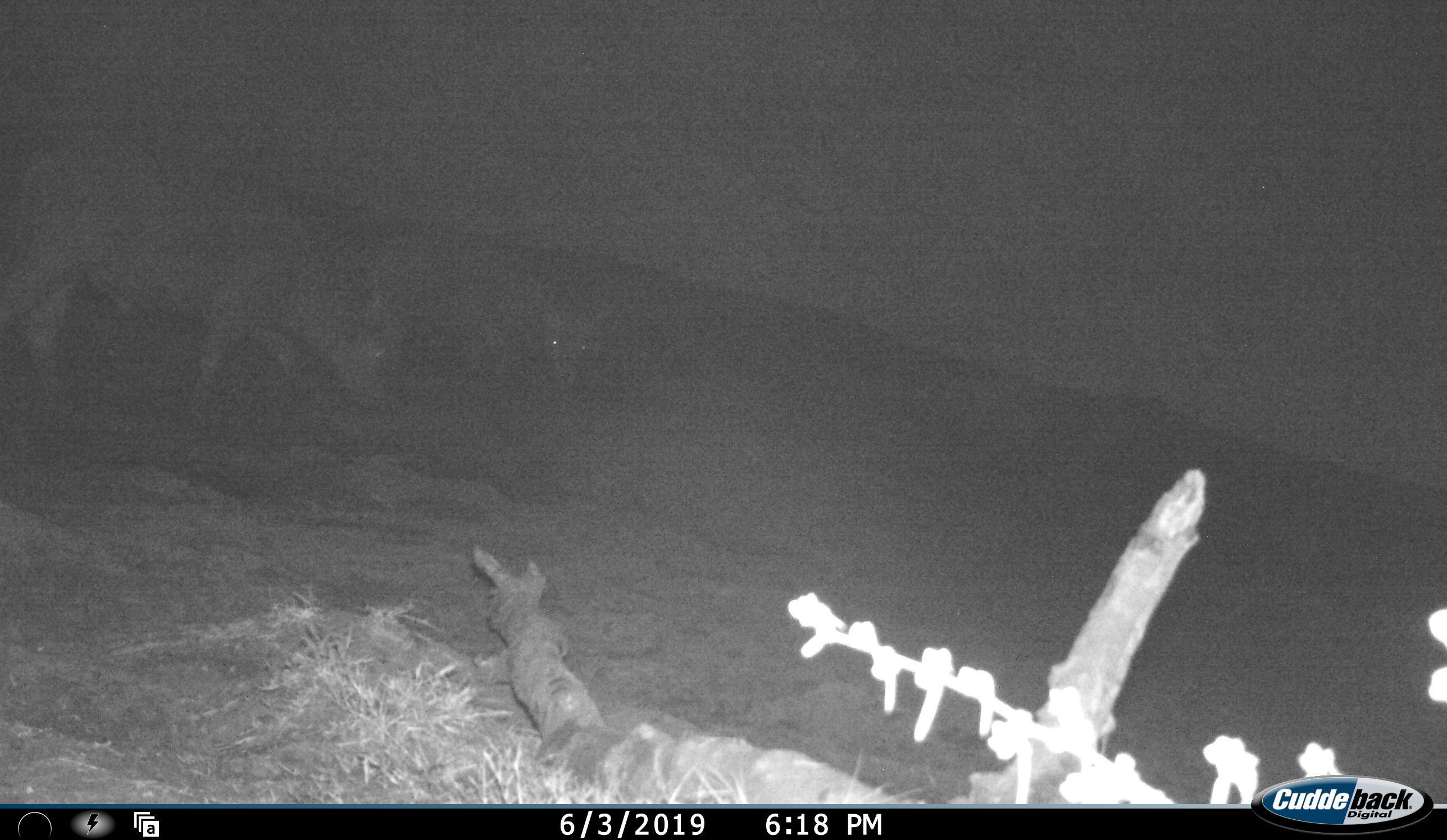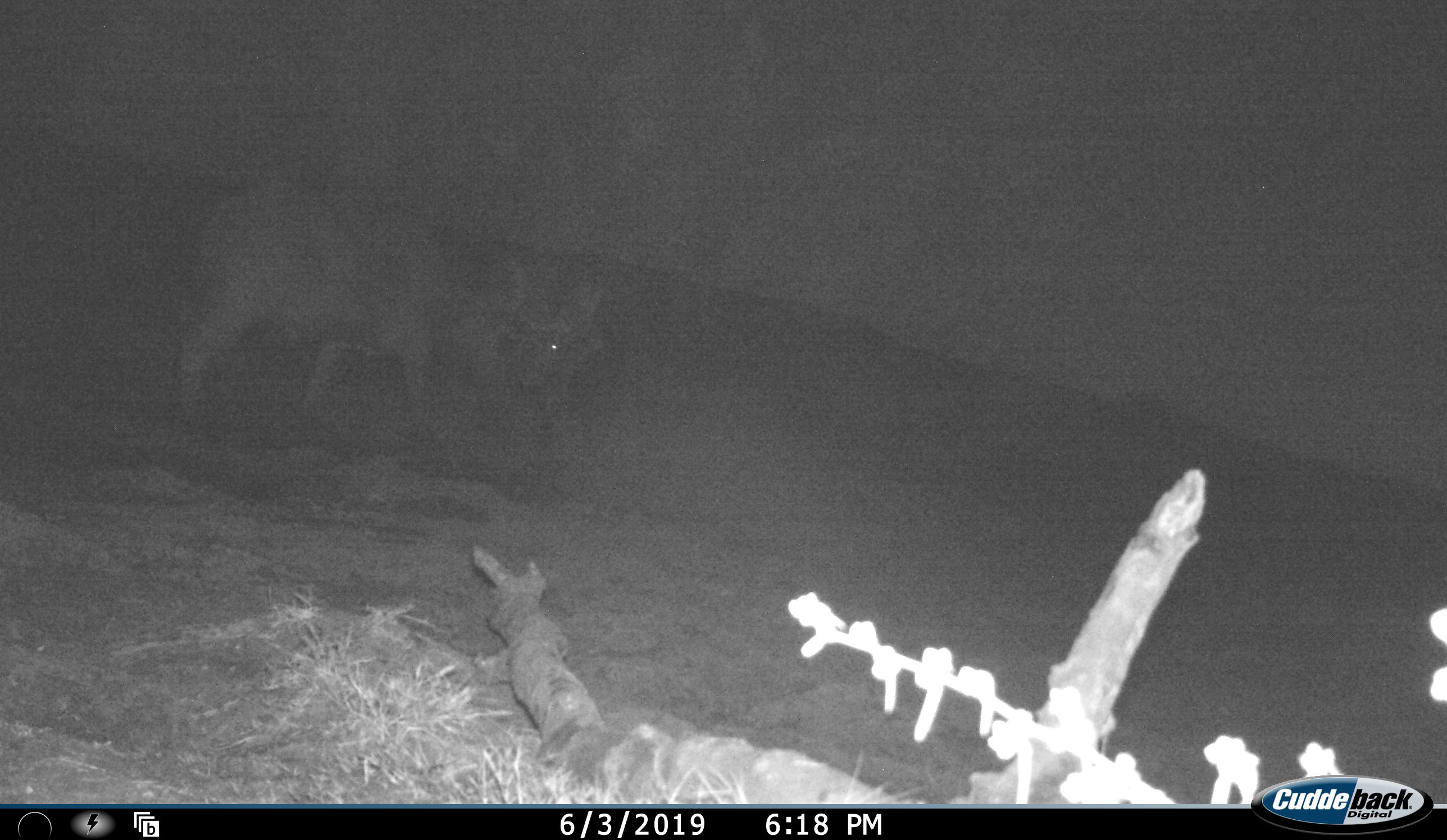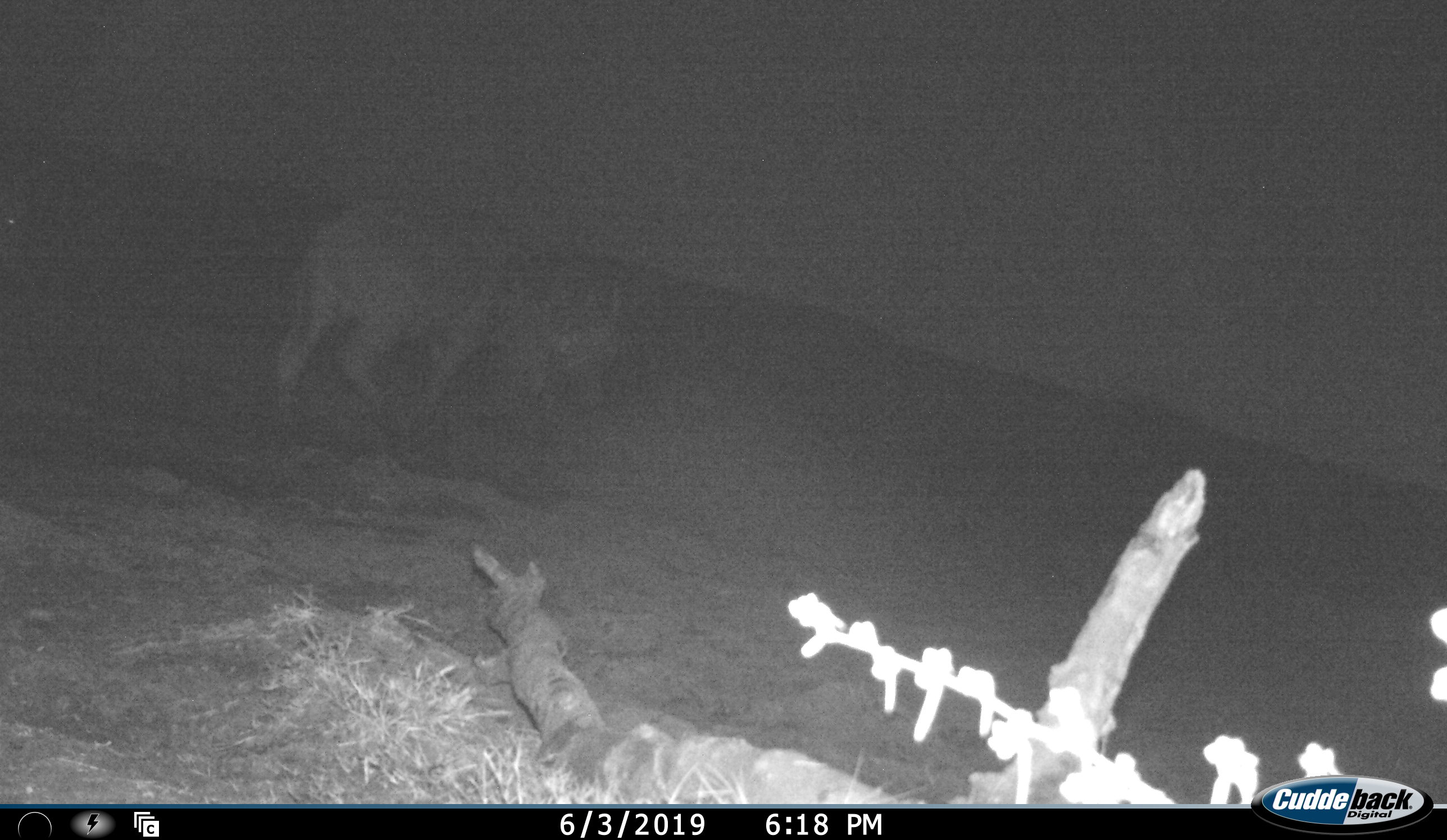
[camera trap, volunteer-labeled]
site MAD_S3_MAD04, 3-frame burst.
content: unidentified animal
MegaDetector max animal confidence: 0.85